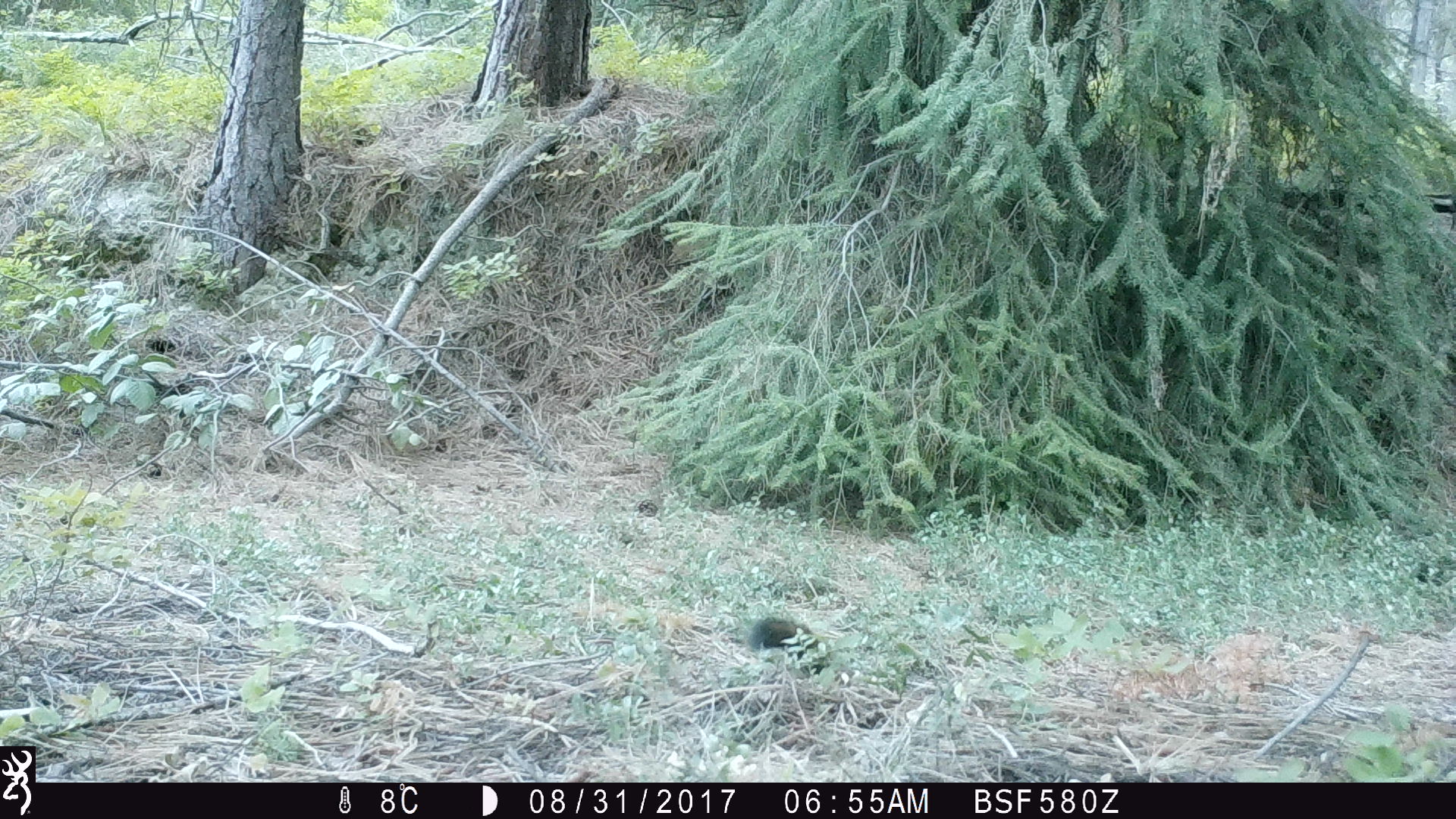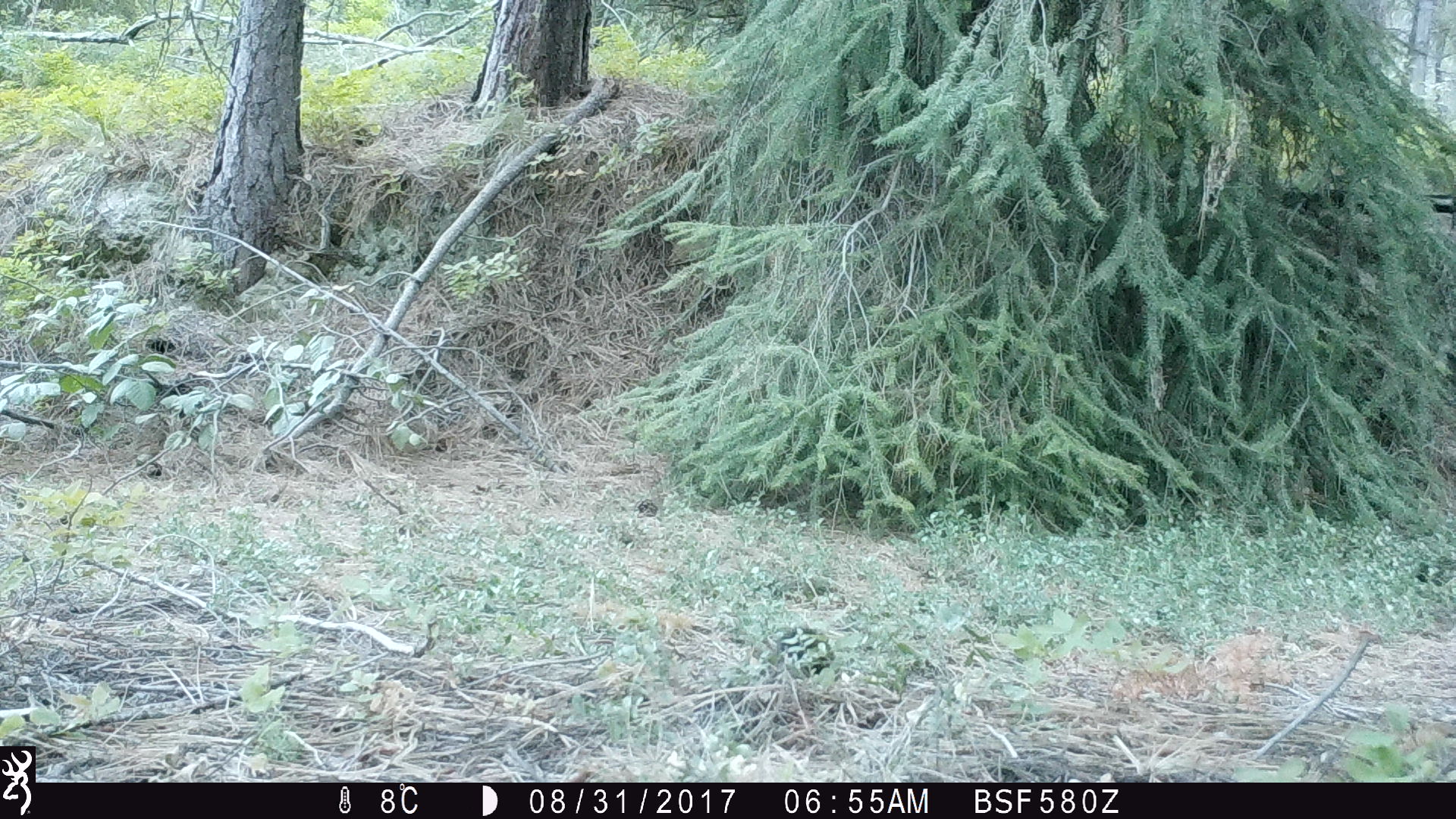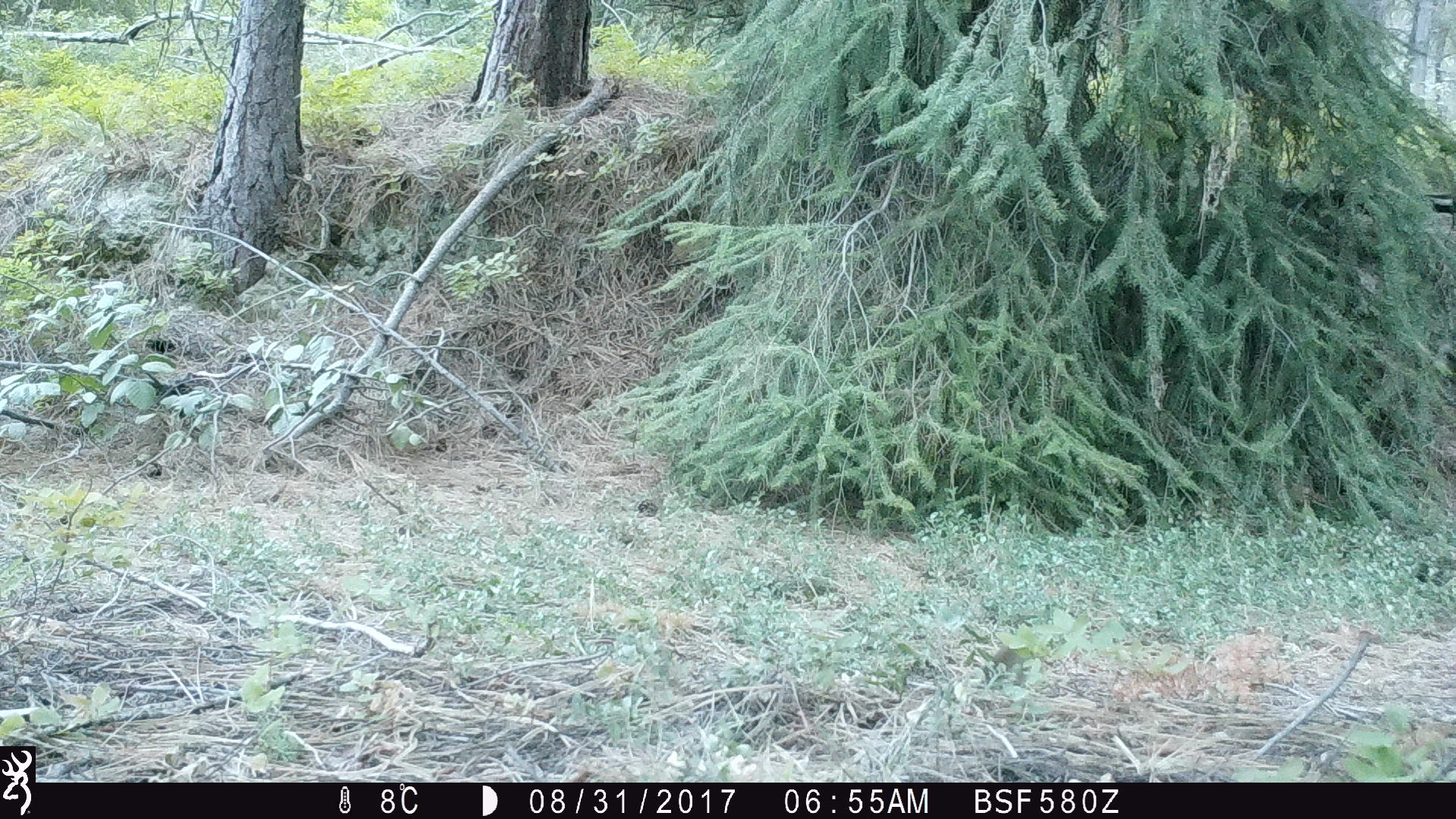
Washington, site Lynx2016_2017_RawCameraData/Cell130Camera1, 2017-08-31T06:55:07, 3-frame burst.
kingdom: Animalia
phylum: Chordata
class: Mammalia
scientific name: Mammalia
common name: small mammal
Small mammal (Mammalia). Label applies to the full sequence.